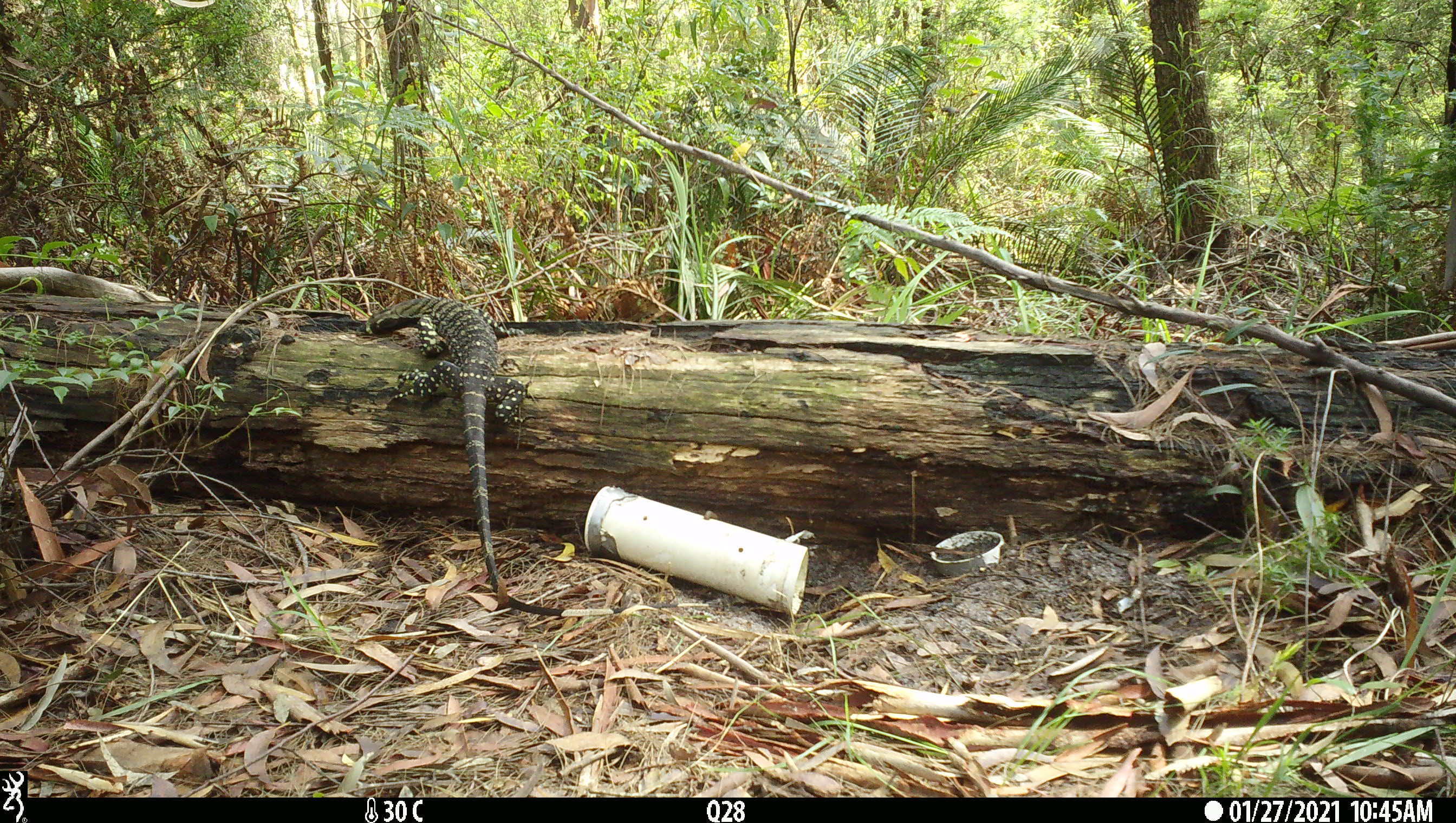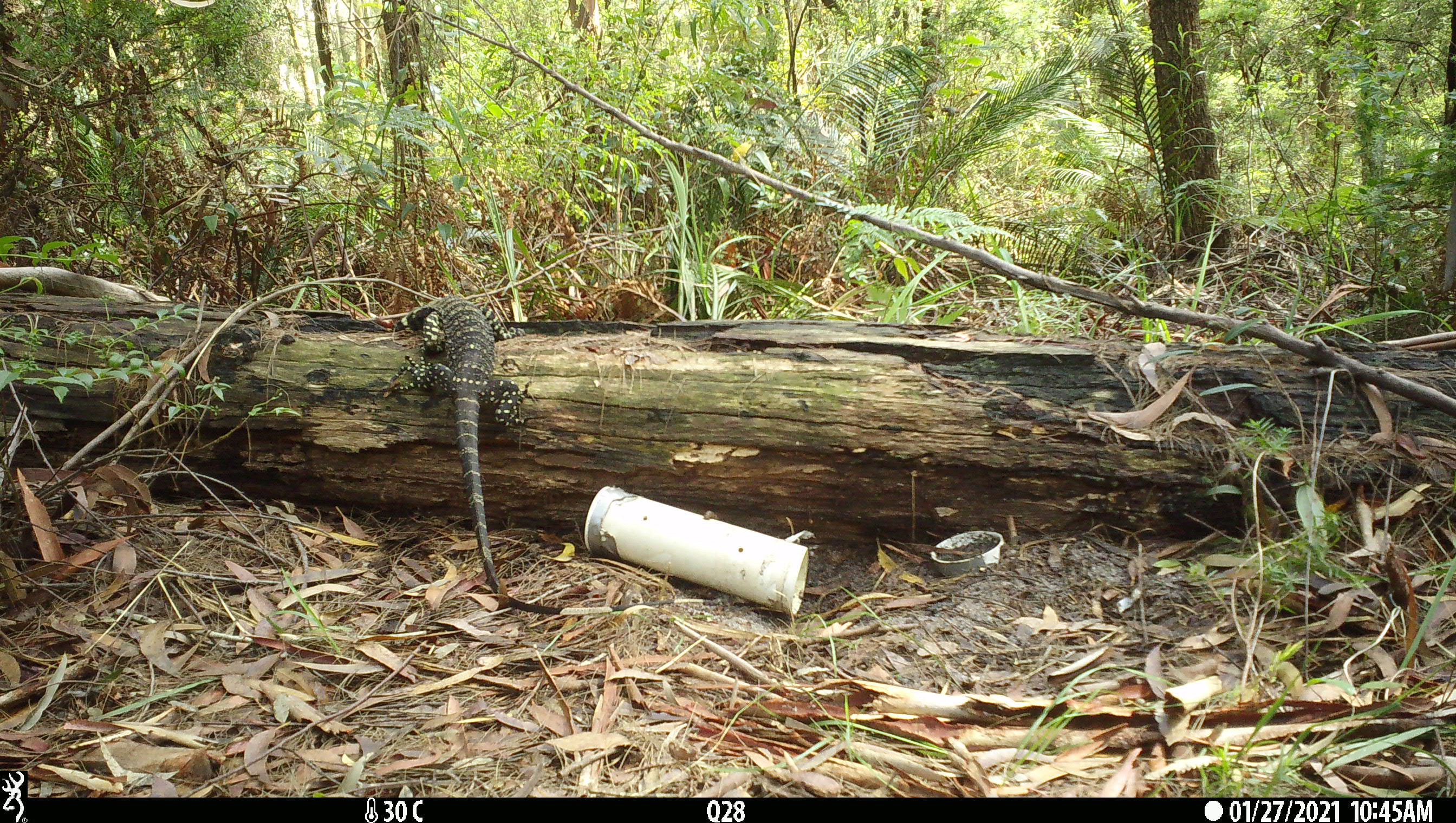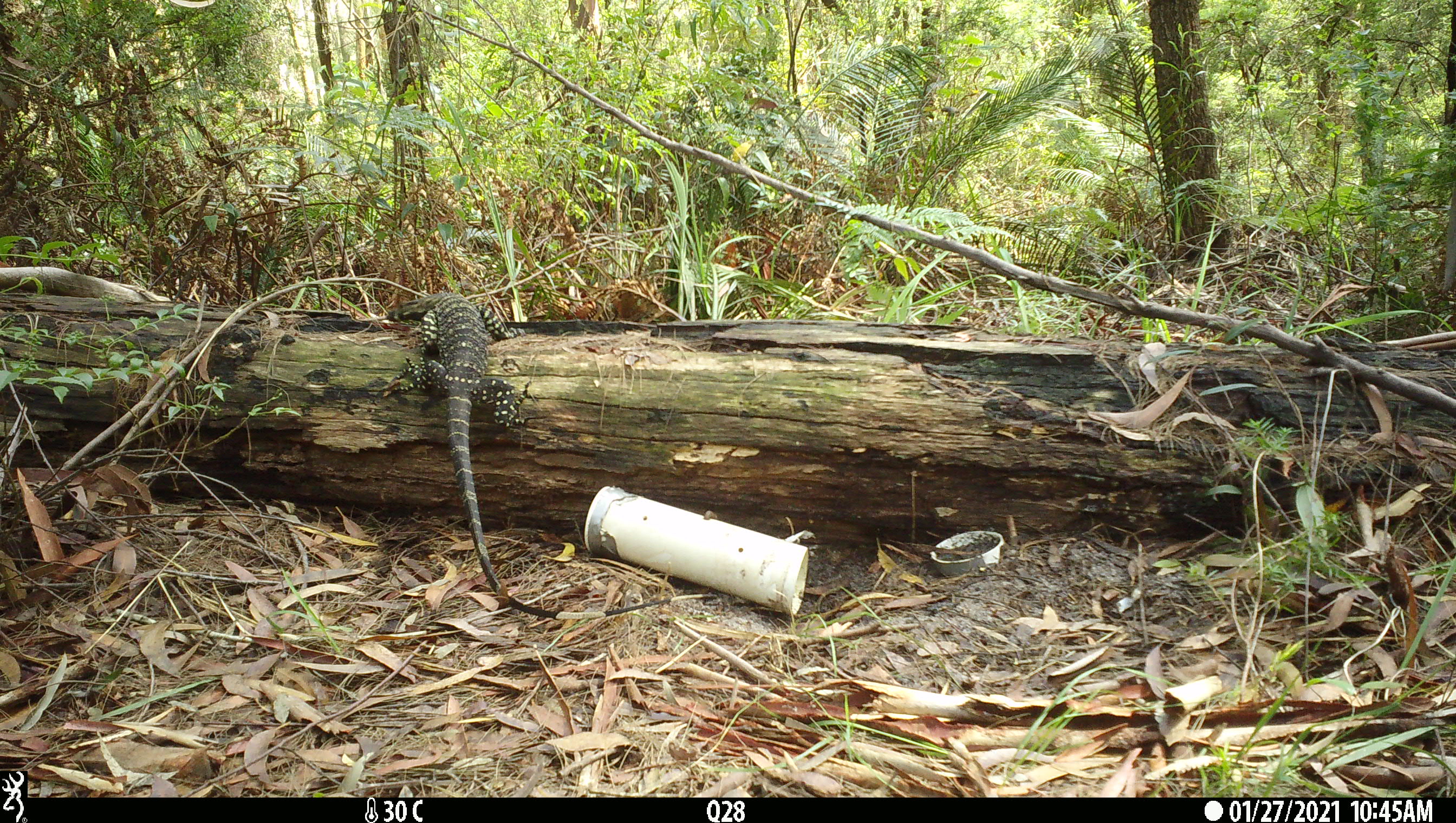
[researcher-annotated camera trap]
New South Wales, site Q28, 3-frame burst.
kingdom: Animalia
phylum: Chordata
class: Reptilia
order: Squamata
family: Varanidae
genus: Varanus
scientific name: Varanus varius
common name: lace monitor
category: goanna